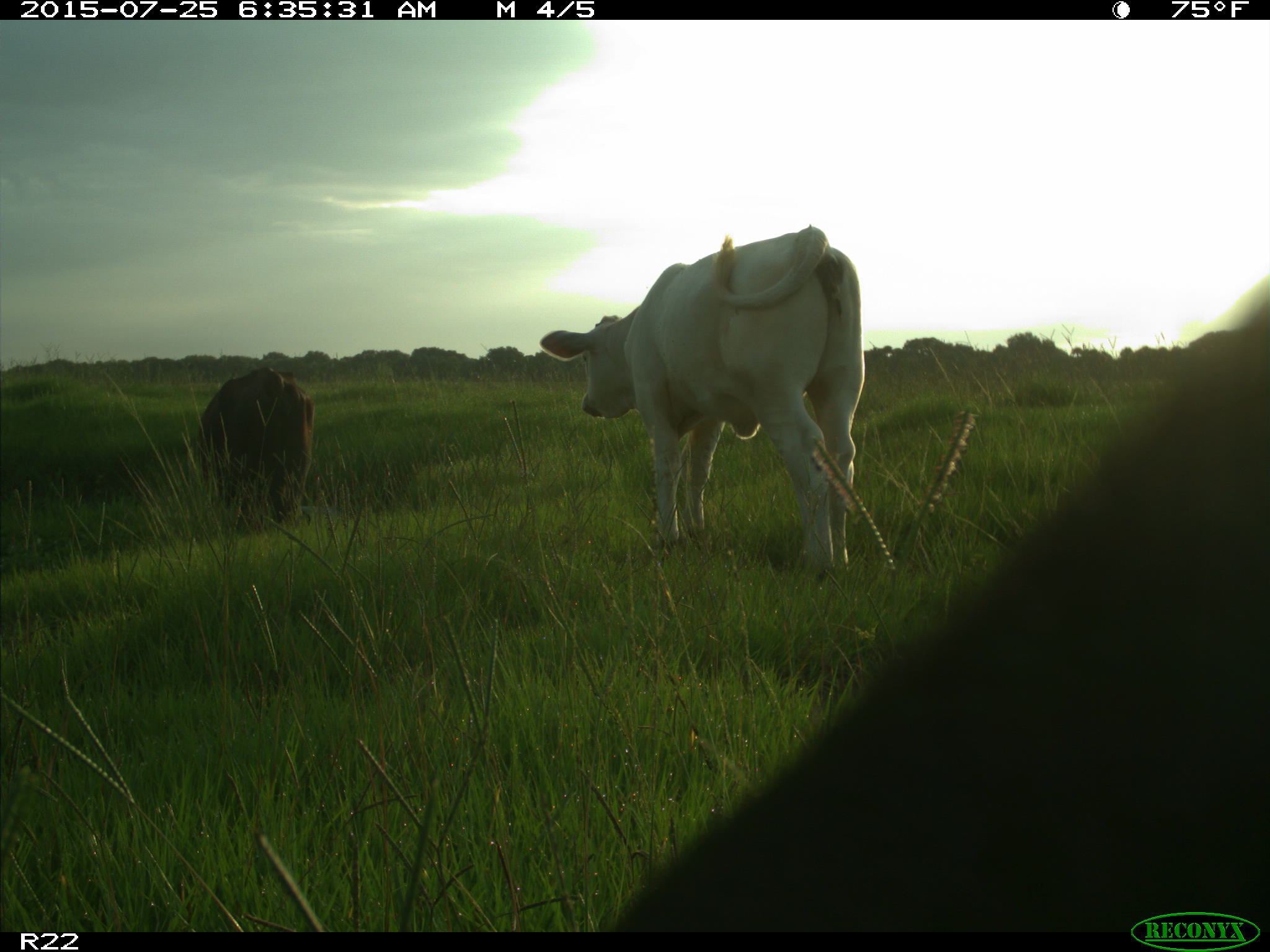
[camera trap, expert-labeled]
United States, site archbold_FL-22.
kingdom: Animalia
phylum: Chordata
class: Mammalia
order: Artiodactyla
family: Bovidae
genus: Bos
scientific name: Bos taurus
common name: domestic cow